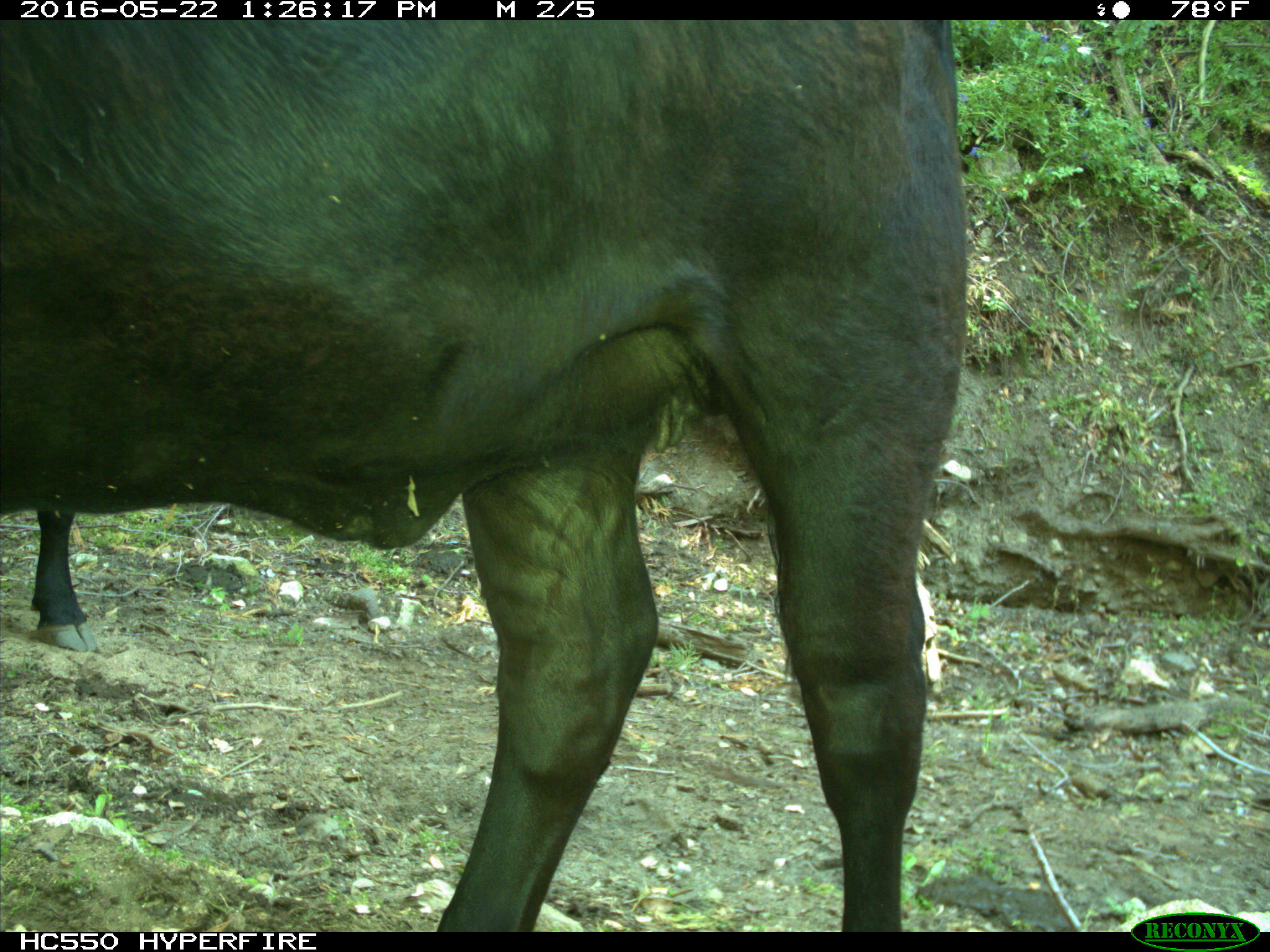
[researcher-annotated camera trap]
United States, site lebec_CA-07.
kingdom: Animalia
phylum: Chordata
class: Mammalia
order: Artiodactyla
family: Bovidae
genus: Bos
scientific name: Bos taurus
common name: domestic cow